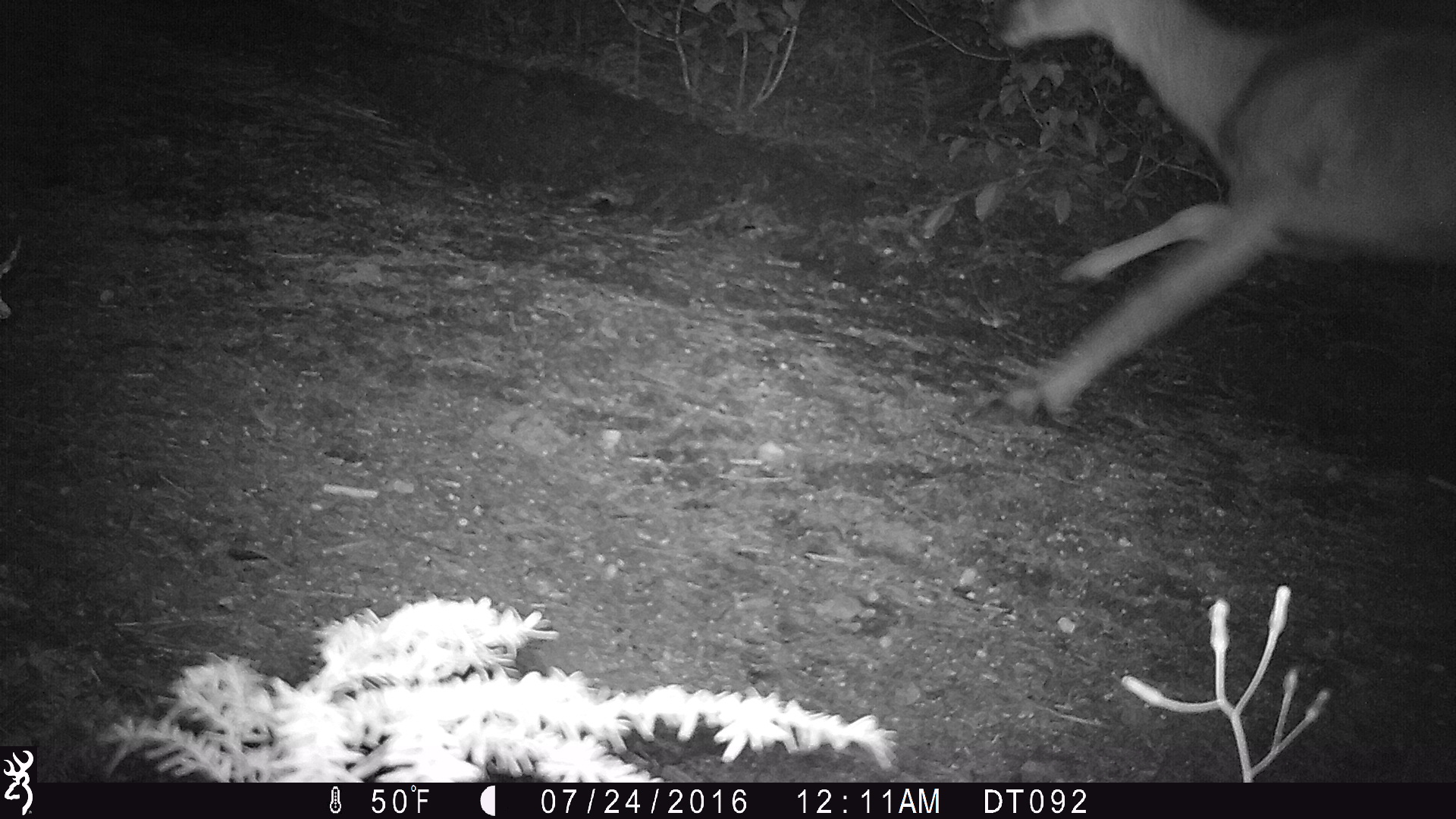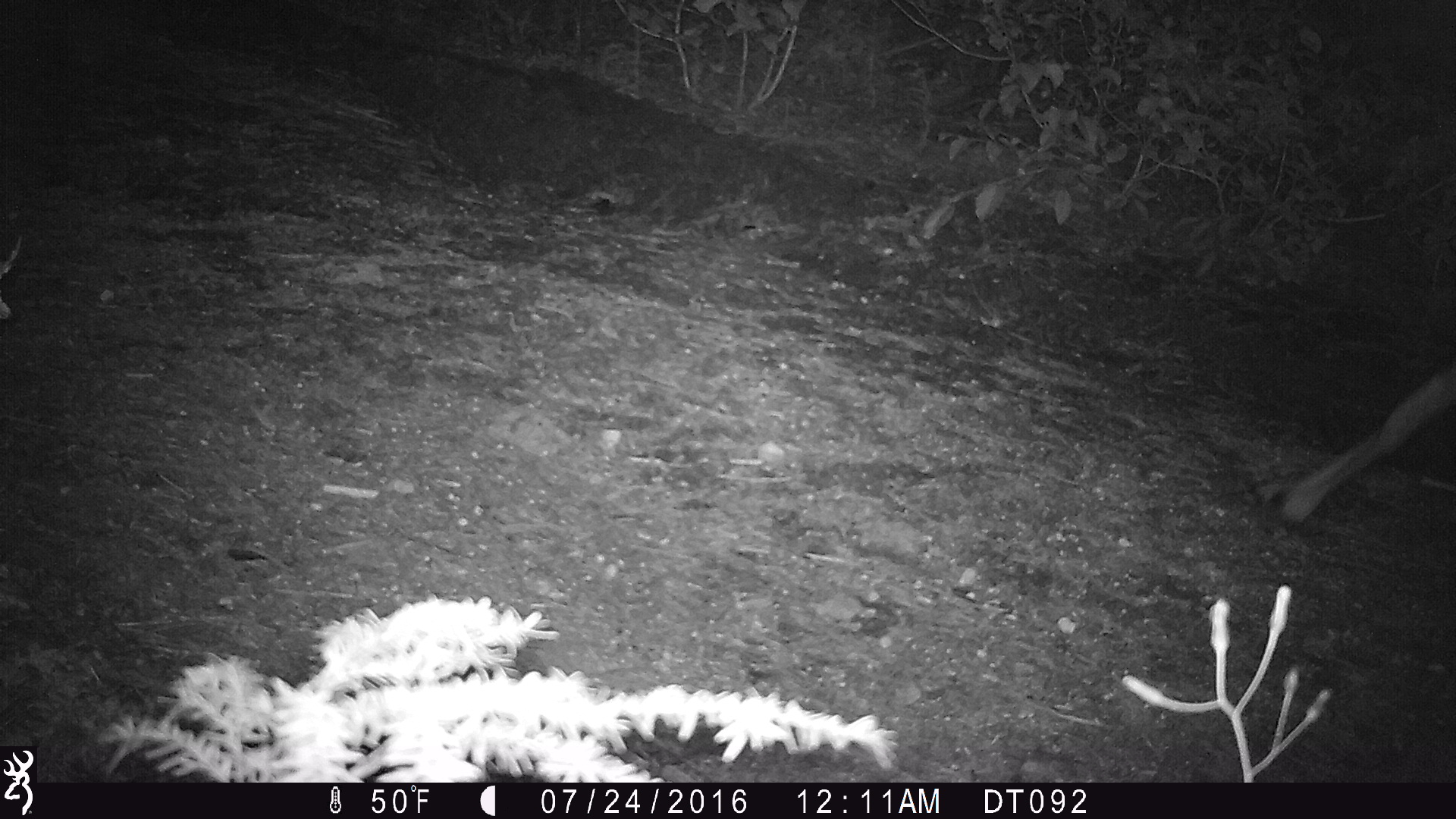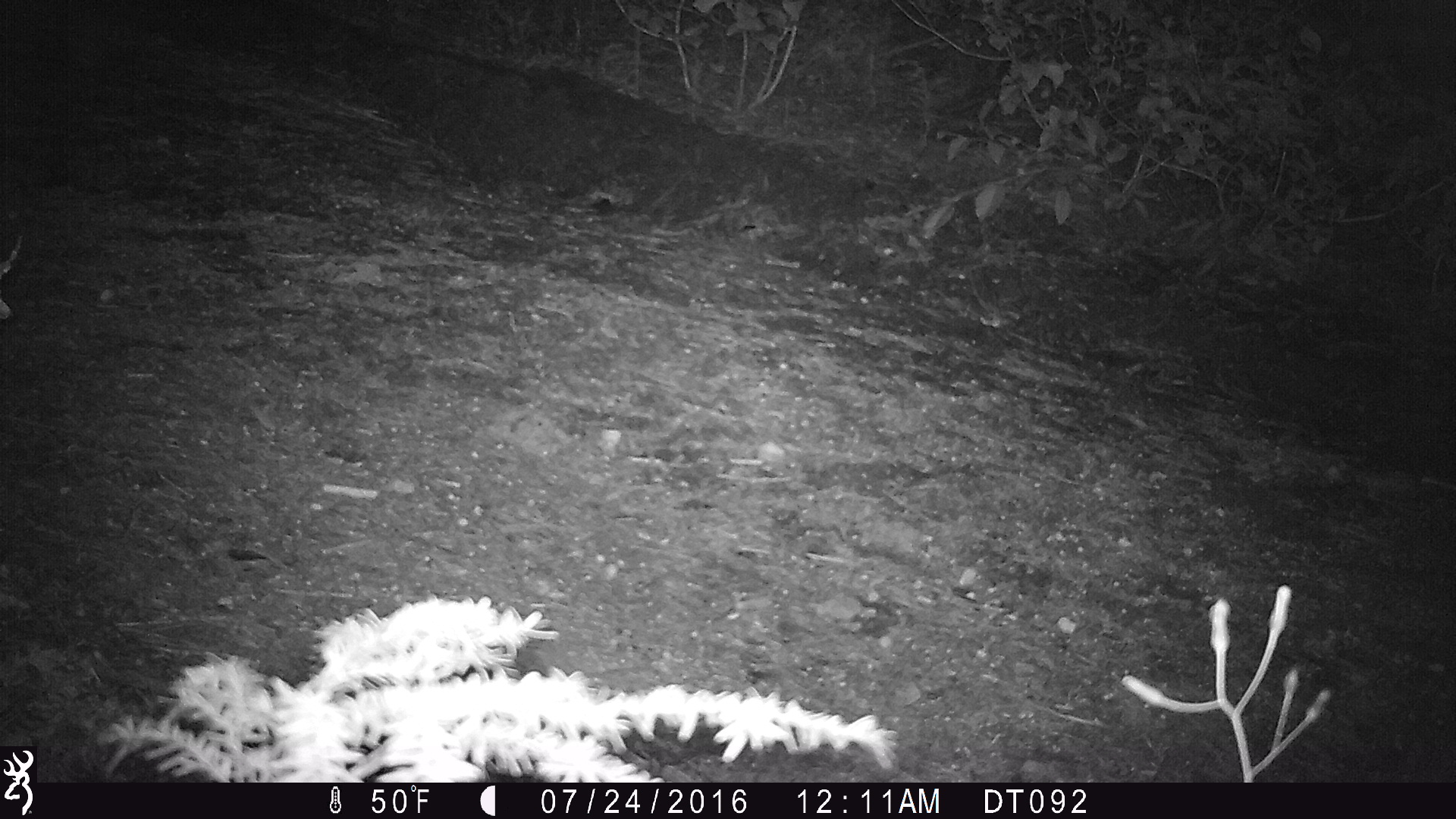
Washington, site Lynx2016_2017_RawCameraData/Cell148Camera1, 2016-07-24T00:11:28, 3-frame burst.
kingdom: Animalia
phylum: Chordata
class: Mammalia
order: Artiodactyla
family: Cervidae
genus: Odocoileus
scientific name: Odocoileus hemionus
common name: mule deer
Odocoileus hemionus (mule deer). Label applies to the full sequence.